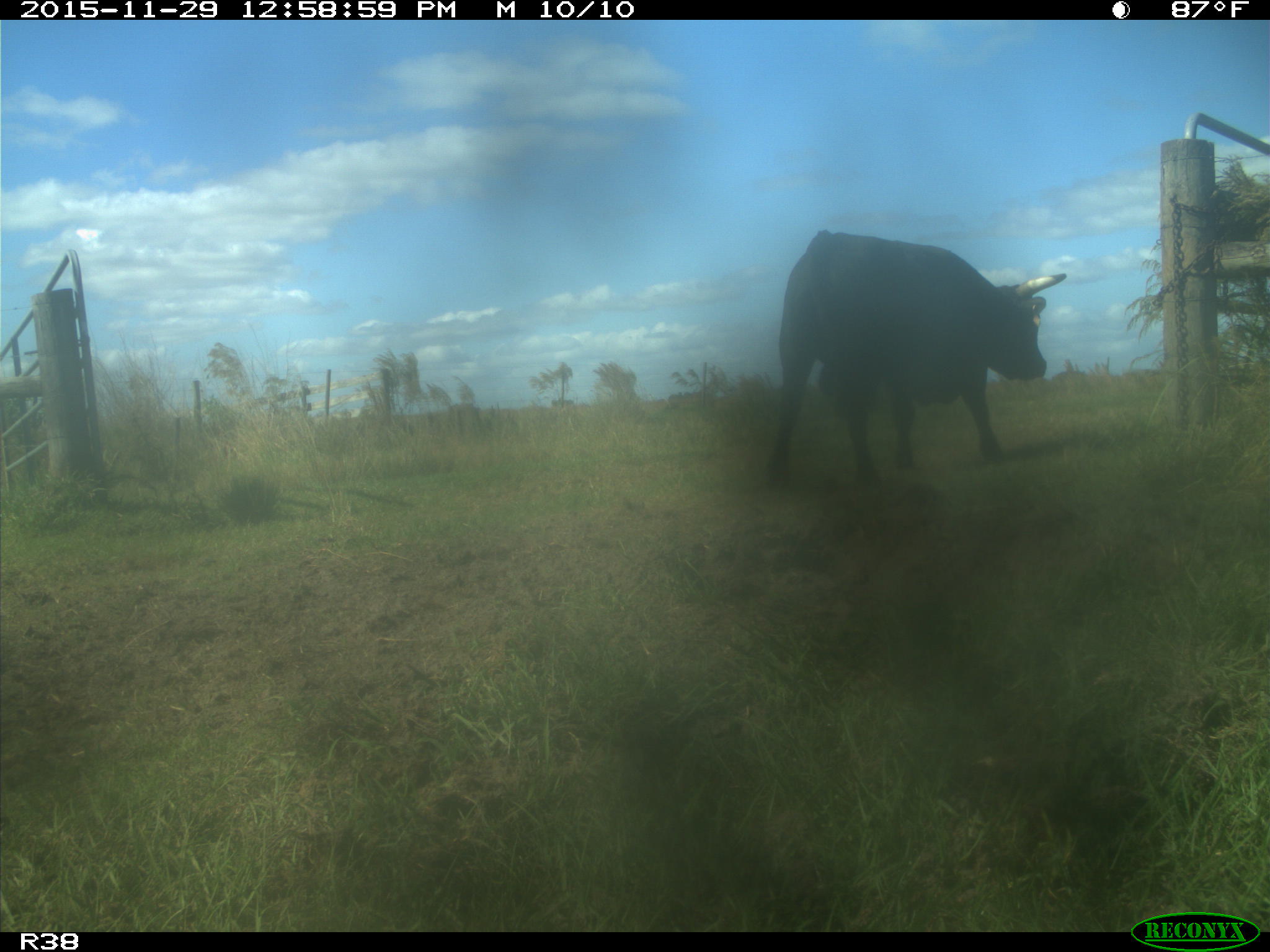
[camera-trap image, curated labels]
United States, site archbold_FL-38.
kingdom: Animalia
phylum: Chordata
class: Mammalia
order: Artiodactyla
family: Bovidae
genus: Bos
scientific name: Bos taurus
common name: domestic cow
Bos taurus (domestic cow).